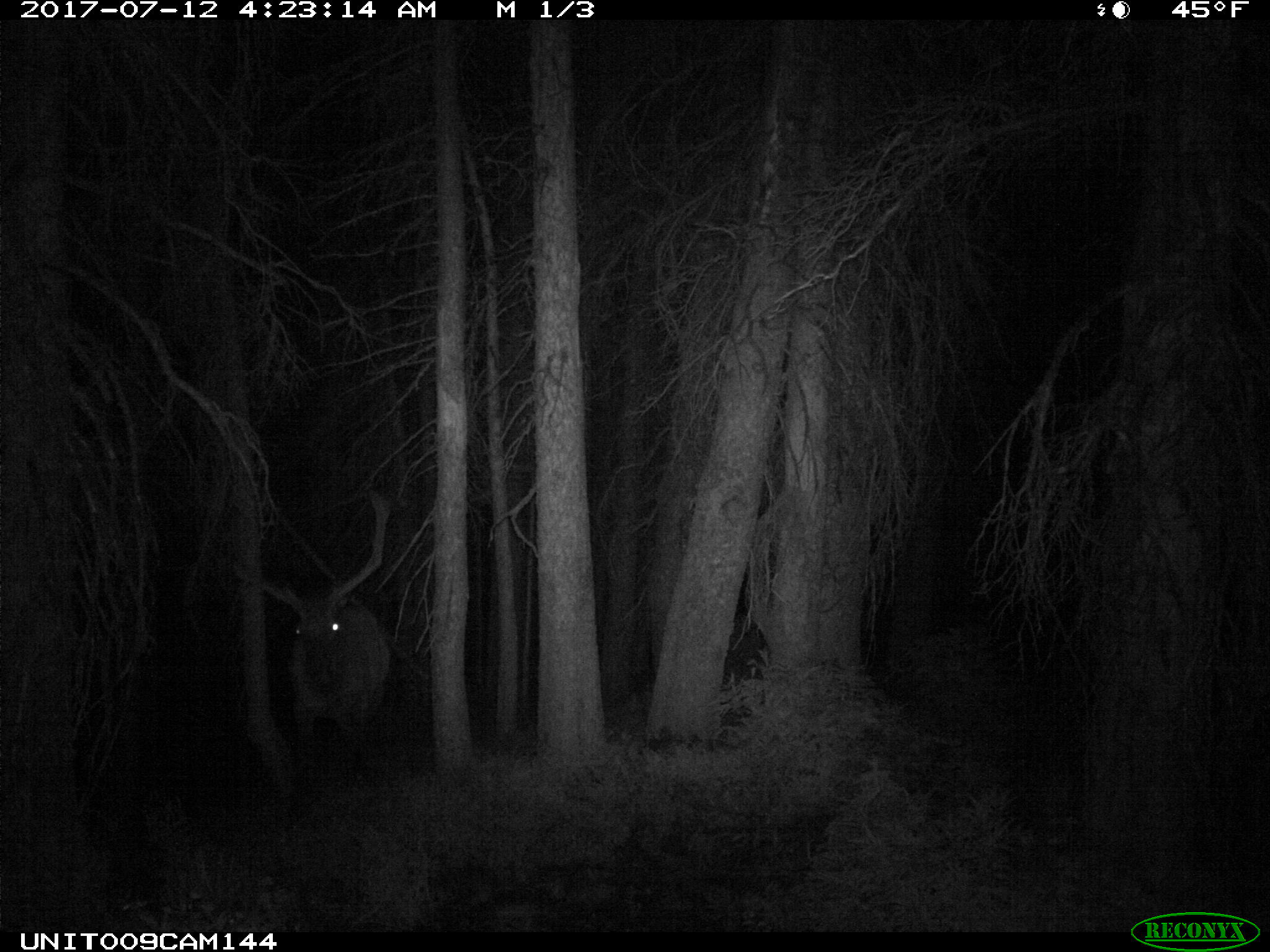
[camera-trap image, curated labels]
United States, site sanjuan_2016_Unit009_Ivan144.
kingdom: Animalia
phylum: Chordata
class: Mammalia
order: Artiodactyla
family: Cervidae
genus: Cervus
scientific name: Cervus elaphus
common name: red deer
Cervus elaphus (red deer).